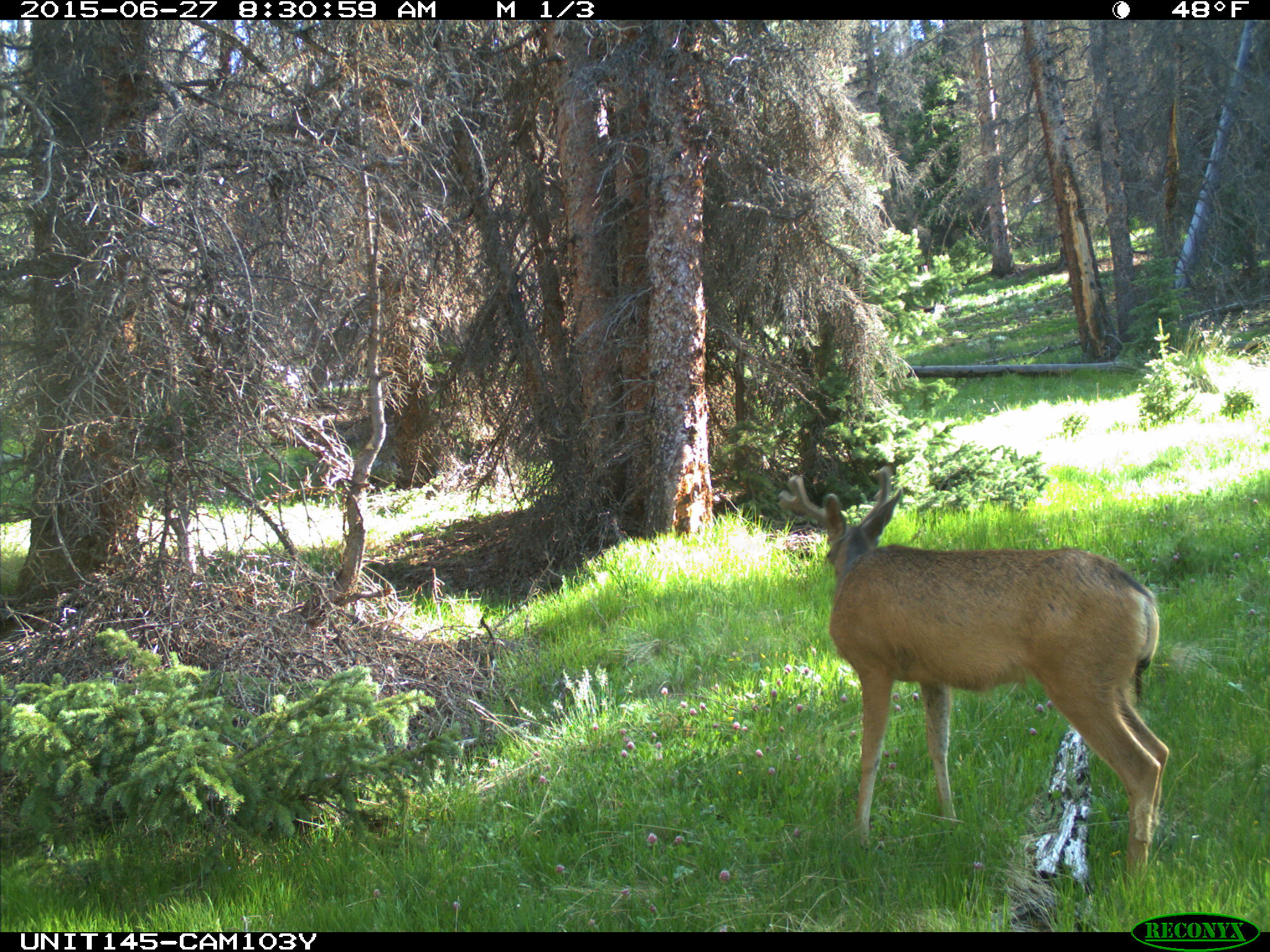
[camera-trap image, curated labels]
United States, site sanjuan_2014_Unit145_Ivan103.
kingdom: Animalia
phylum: Chordata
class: Mammalia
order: Artiodactyla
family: Cervidae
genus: Odocoileus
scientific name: Odocoileus hemionus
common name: mule deer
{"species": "Odocoileus hemionus (mule deer)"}